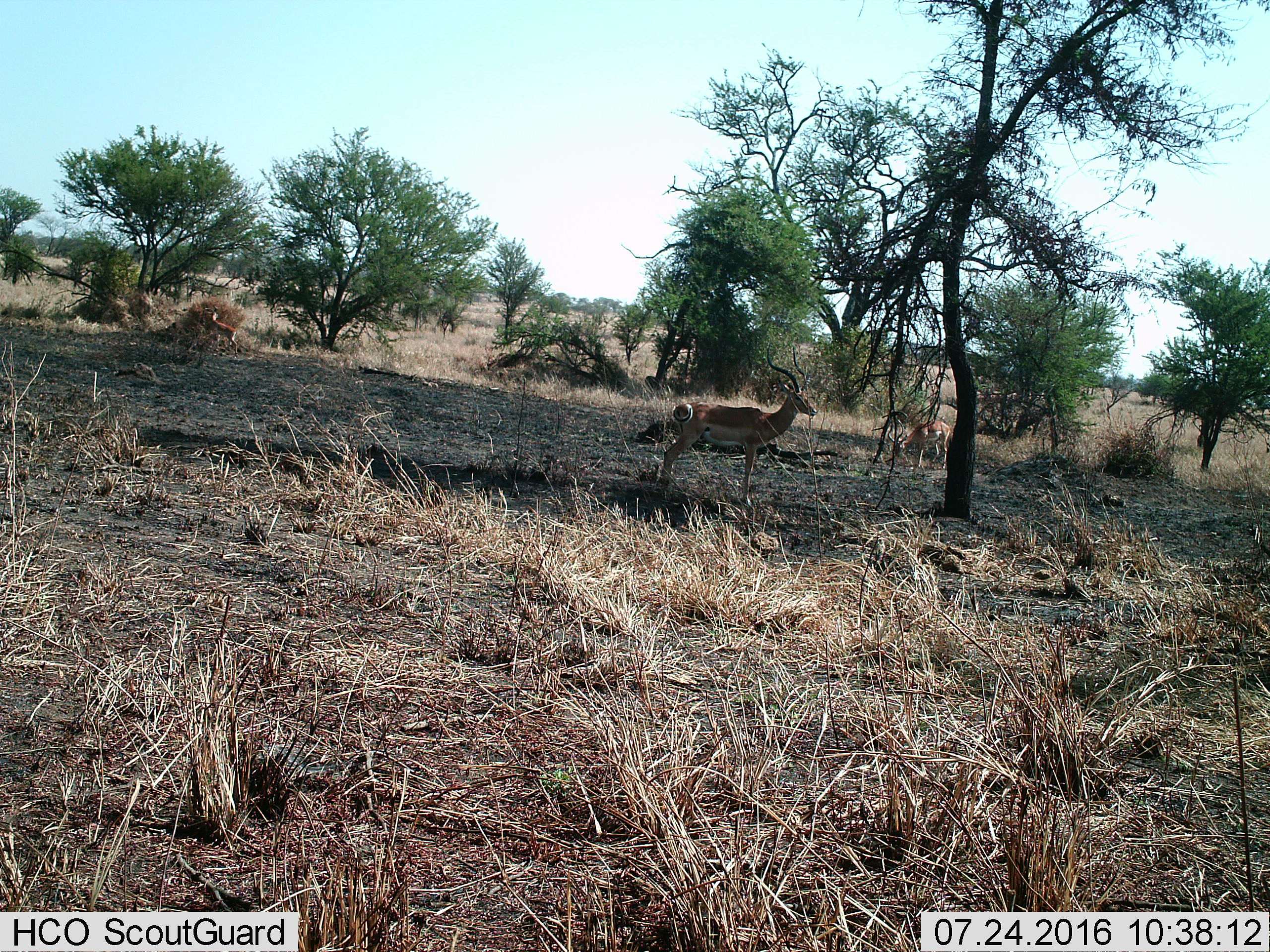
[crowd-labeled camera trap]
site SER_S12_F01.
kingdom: Animalia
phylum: Chordata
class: Mammalia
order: Artiodactyla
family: Bovidae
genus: Aepyceros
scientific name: Aepyceros melampus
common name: impala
Impala (Aepyceros melampus), count 3. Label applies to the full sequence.